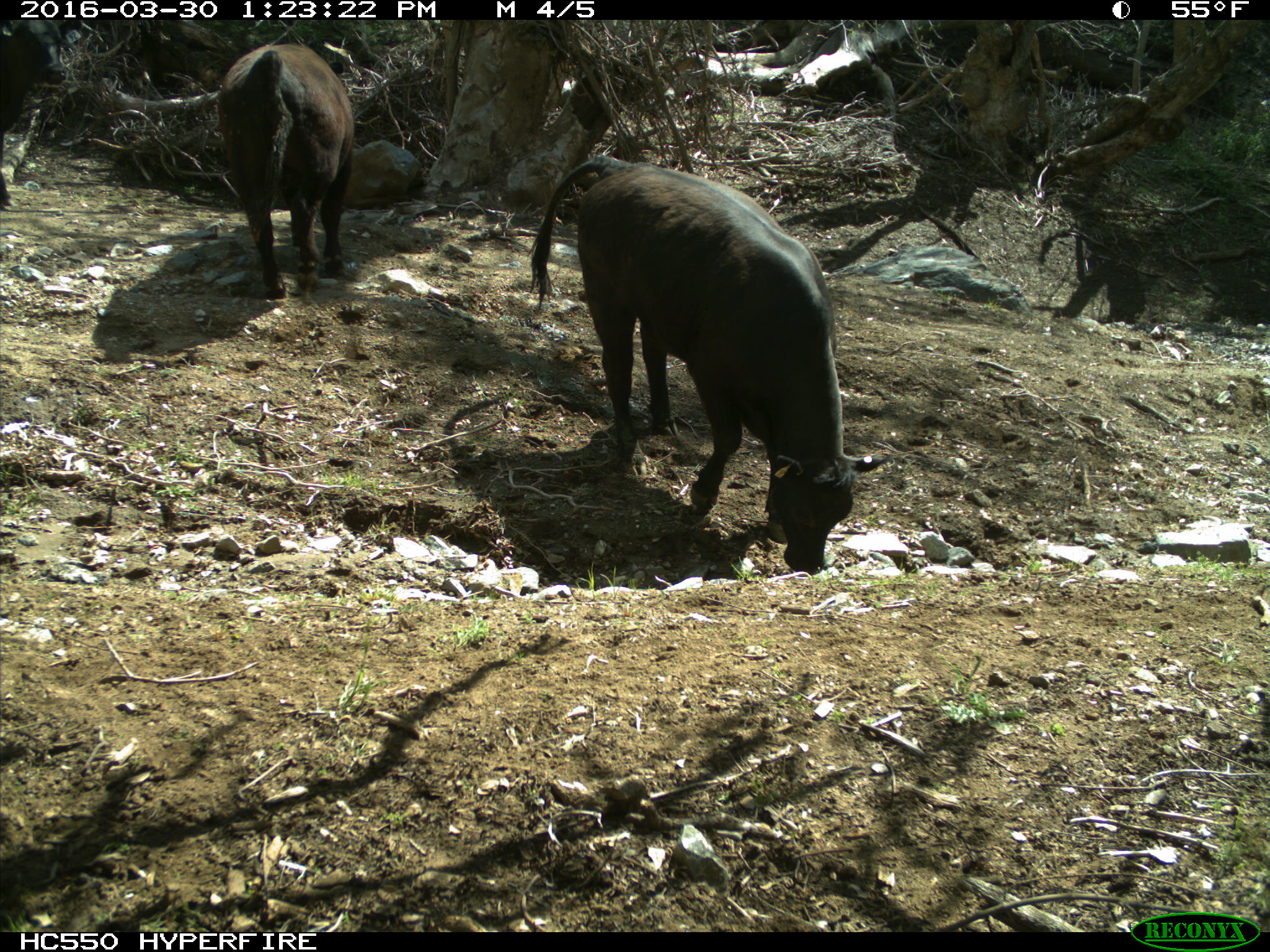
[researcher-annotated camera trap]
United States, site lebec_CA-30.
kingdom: Animalia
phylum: Chordata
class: Mammalia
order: Artiodactyla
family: Bovidae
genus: Bos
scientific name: Bos taurus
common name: domestic cow